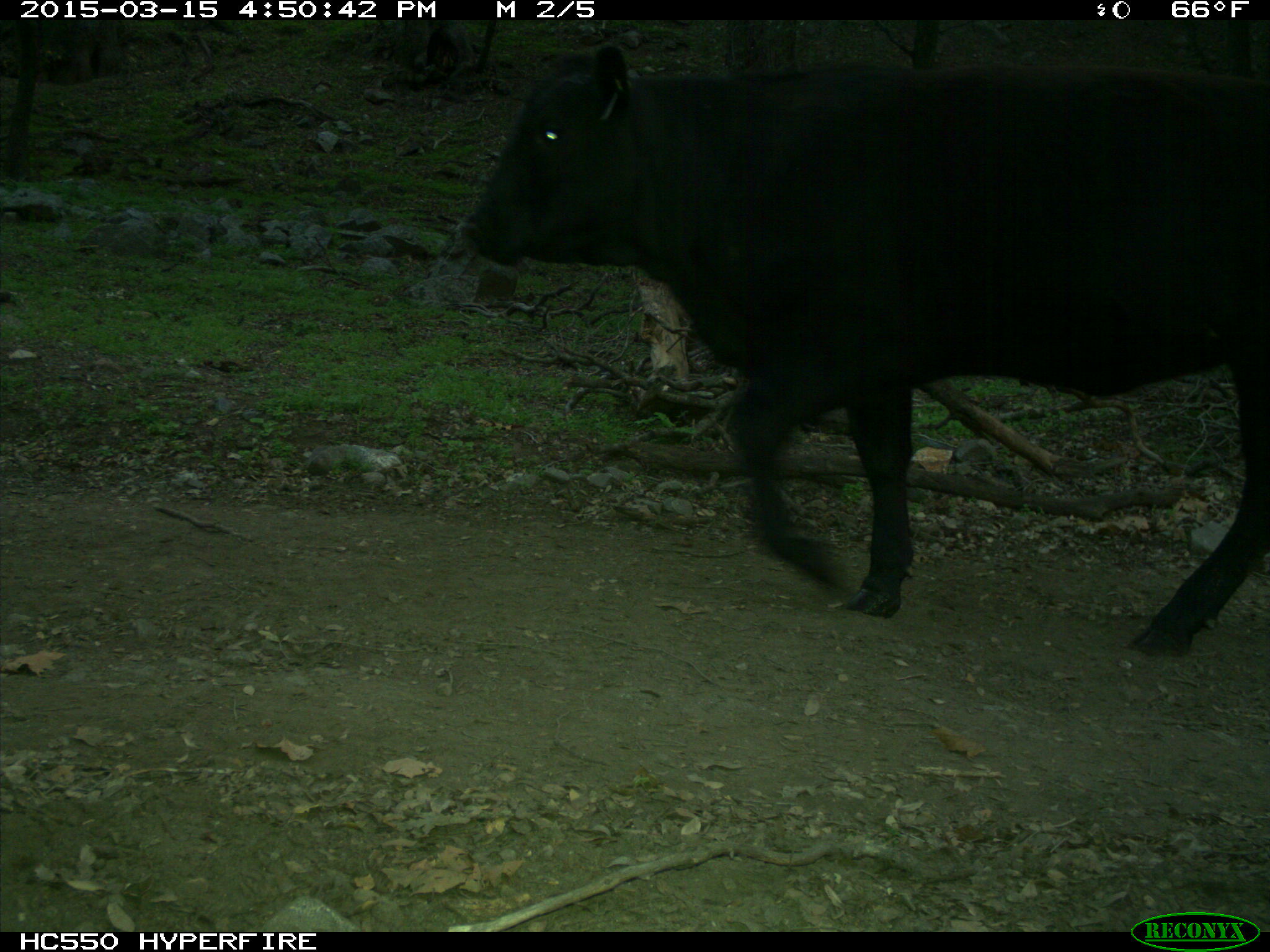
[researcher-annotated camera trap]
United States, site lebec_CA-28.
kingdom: Animalia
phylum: Chordata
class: Mammalia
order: Artiodactyla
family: Bovidae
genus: Bos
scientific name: Bos taurus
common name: domestic cow